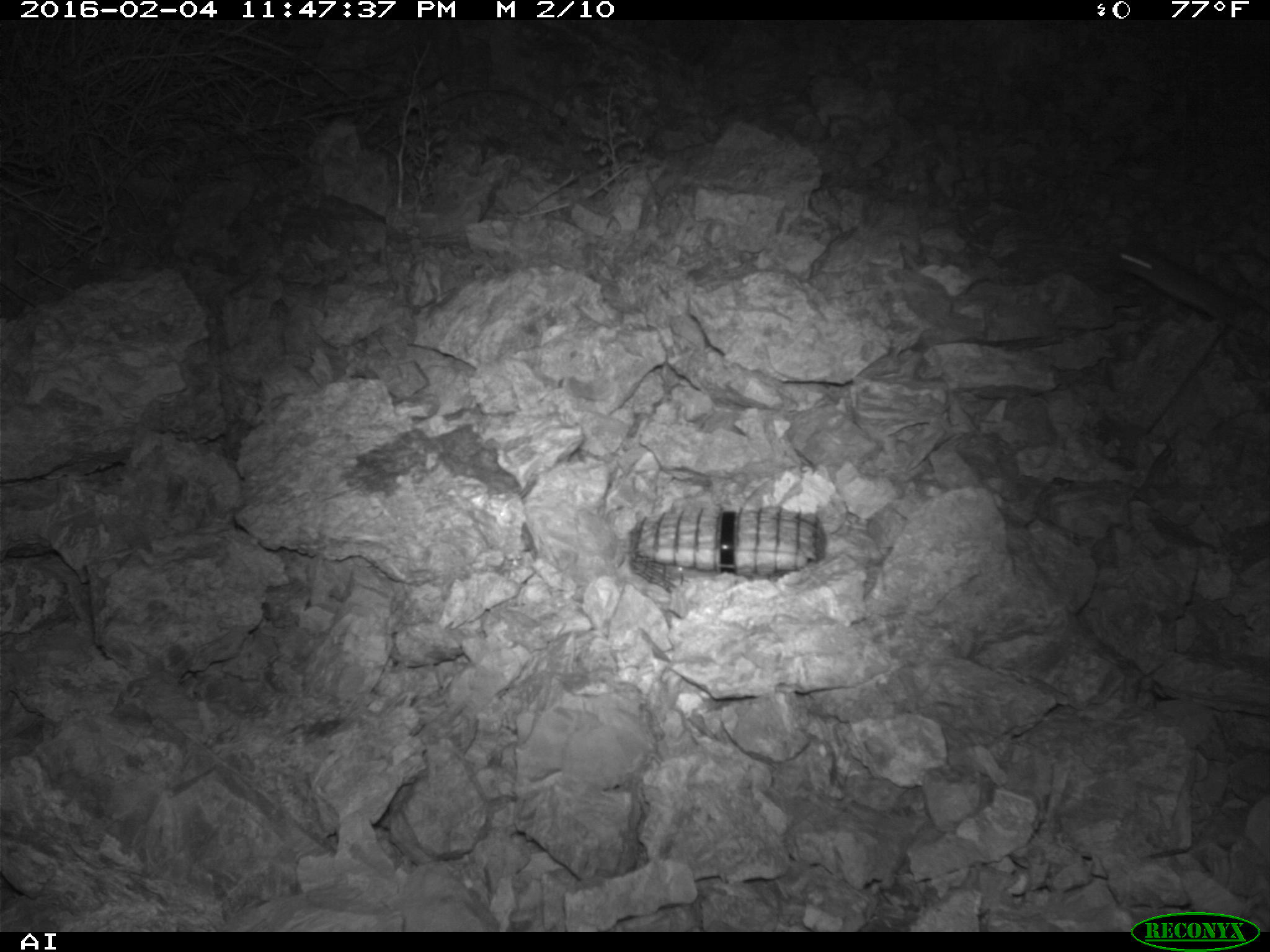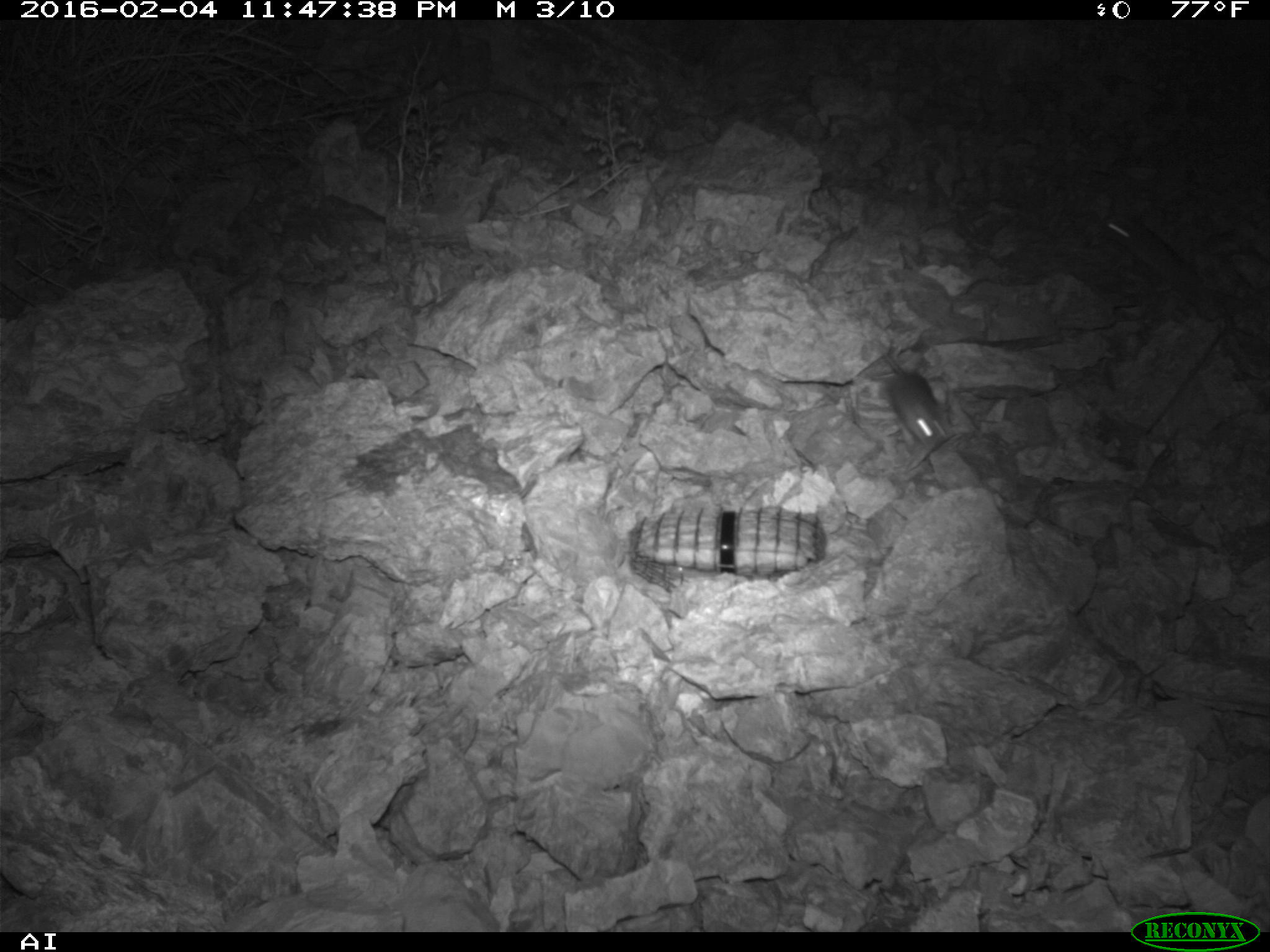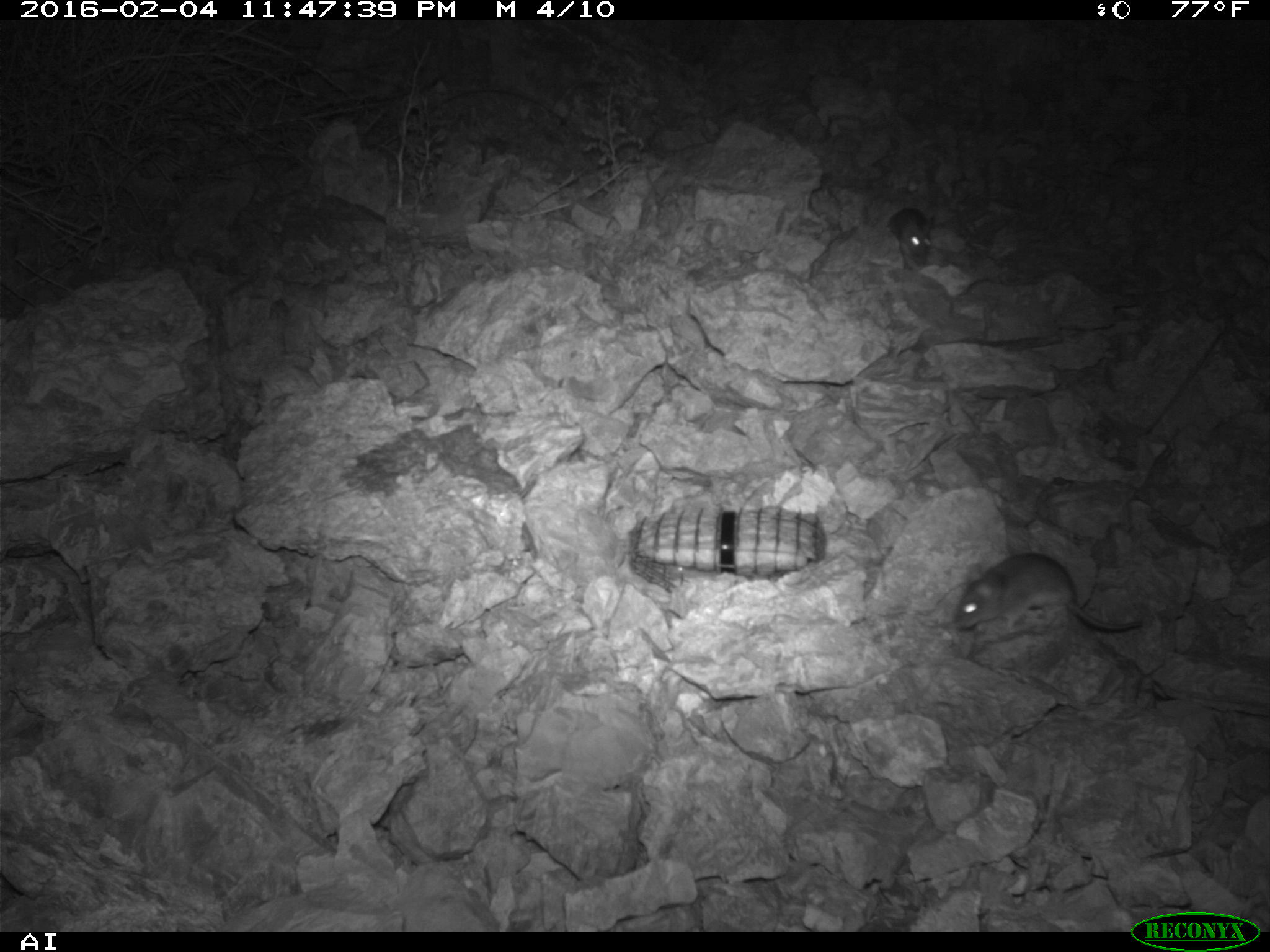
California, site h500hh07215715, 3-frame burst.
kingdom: Animalia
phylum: Chordata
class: Mammalia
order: Rodentia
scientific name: Rodentia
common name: rodent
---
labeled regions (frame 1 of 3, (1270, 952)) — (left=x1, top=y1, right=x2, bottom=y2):
rodent: (left=1114, top=234, right=1269, bottom=332)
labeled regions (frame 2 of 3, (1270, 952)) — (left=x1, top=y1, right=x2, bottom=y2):
rodent: (left=1101, top=214, right=1212, bottom=307); (left=882, top=353, right=950, bottom=451)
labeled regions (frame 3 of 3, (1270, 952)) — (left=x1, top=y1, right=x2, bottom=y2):
rodent: (left=954, top=550, right=1142, bottom=635); (left=888, top=206, right=931, bottom=273)